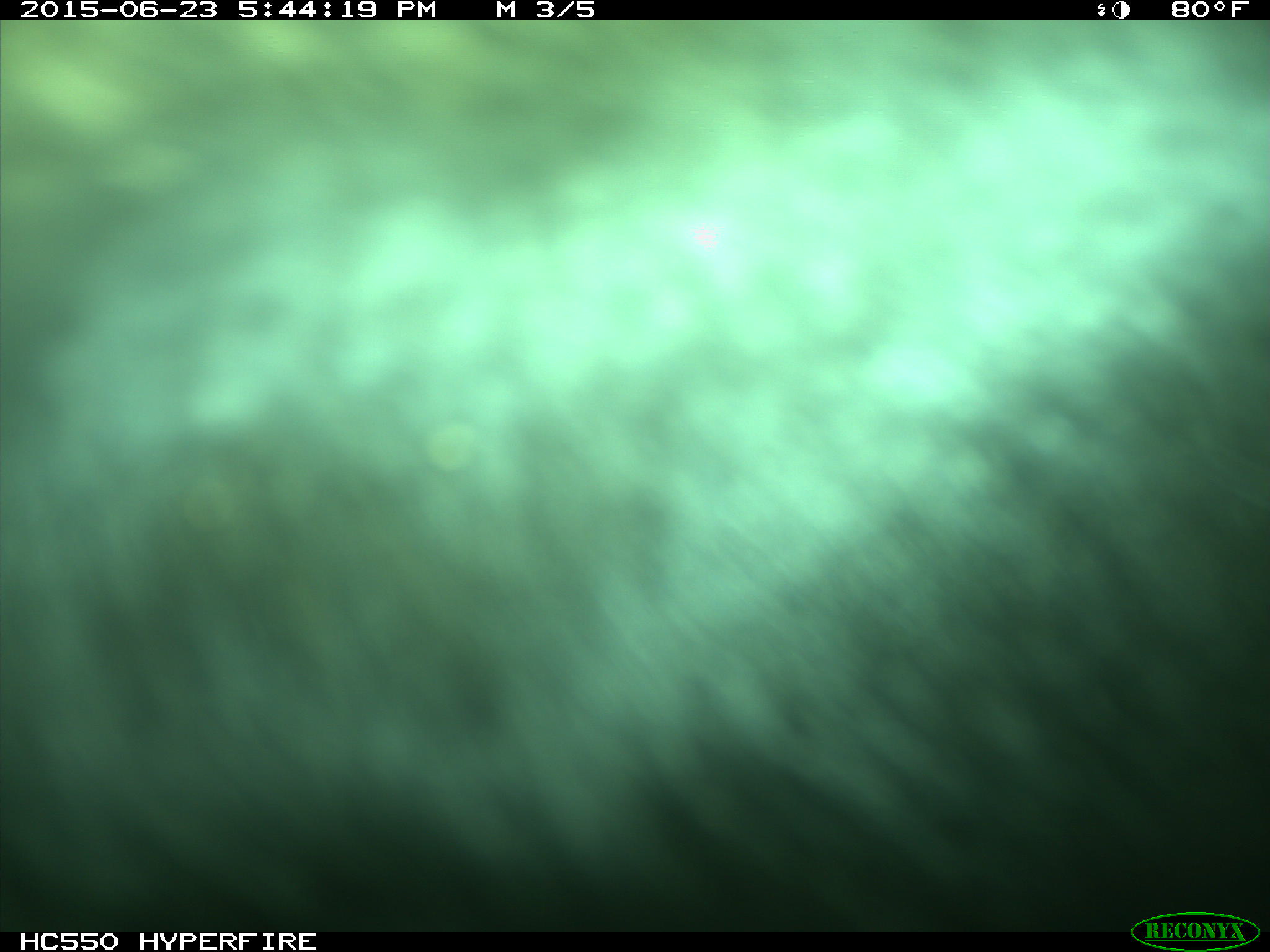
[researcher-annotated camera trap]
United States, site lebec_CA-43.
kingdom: Animalia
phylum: Chordata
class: Mammalia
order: Artiodactyla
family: Bovidae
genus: Bos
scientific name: Bos taurus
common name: domestic cow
Bos taurus (domestic cow).